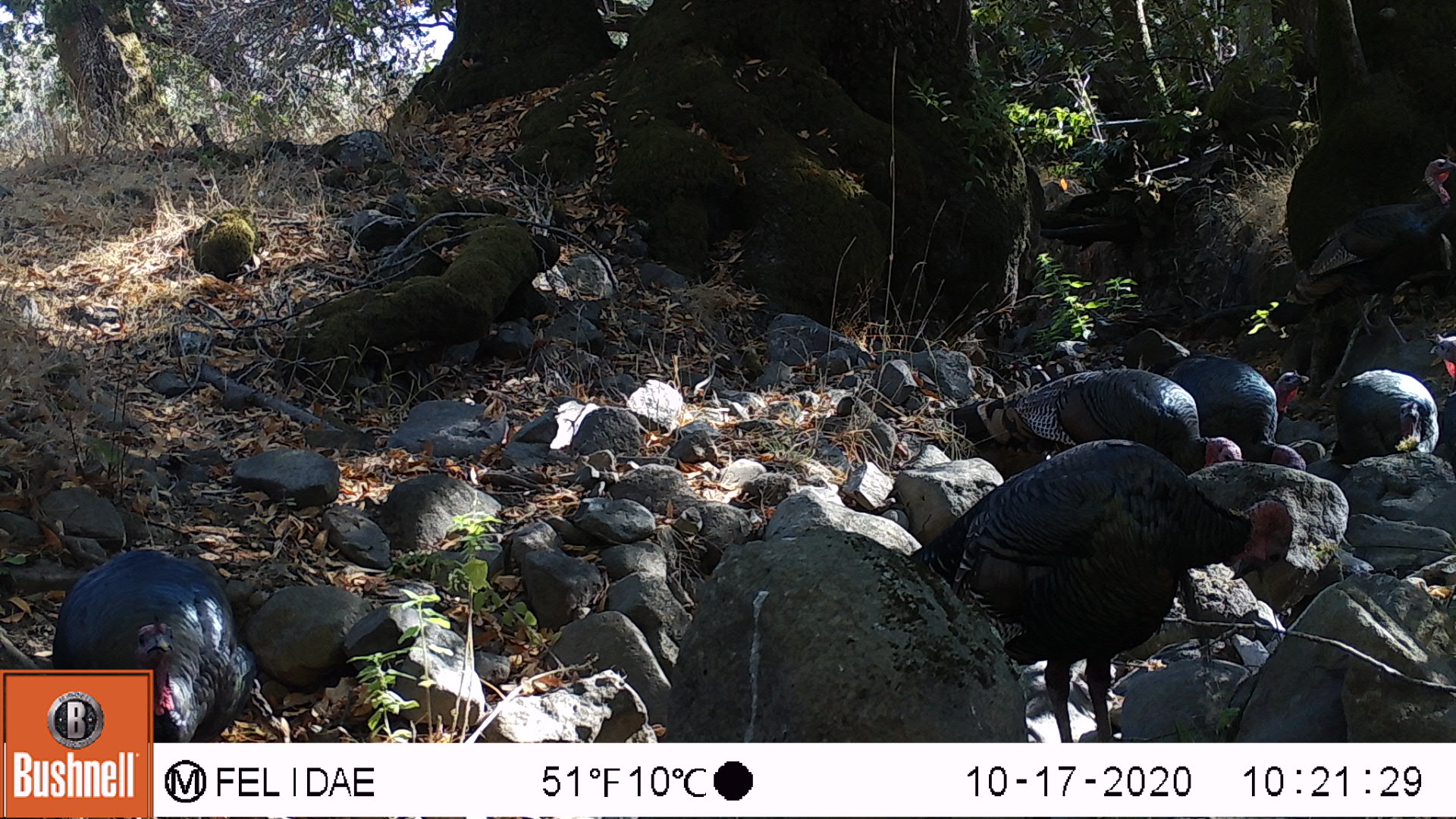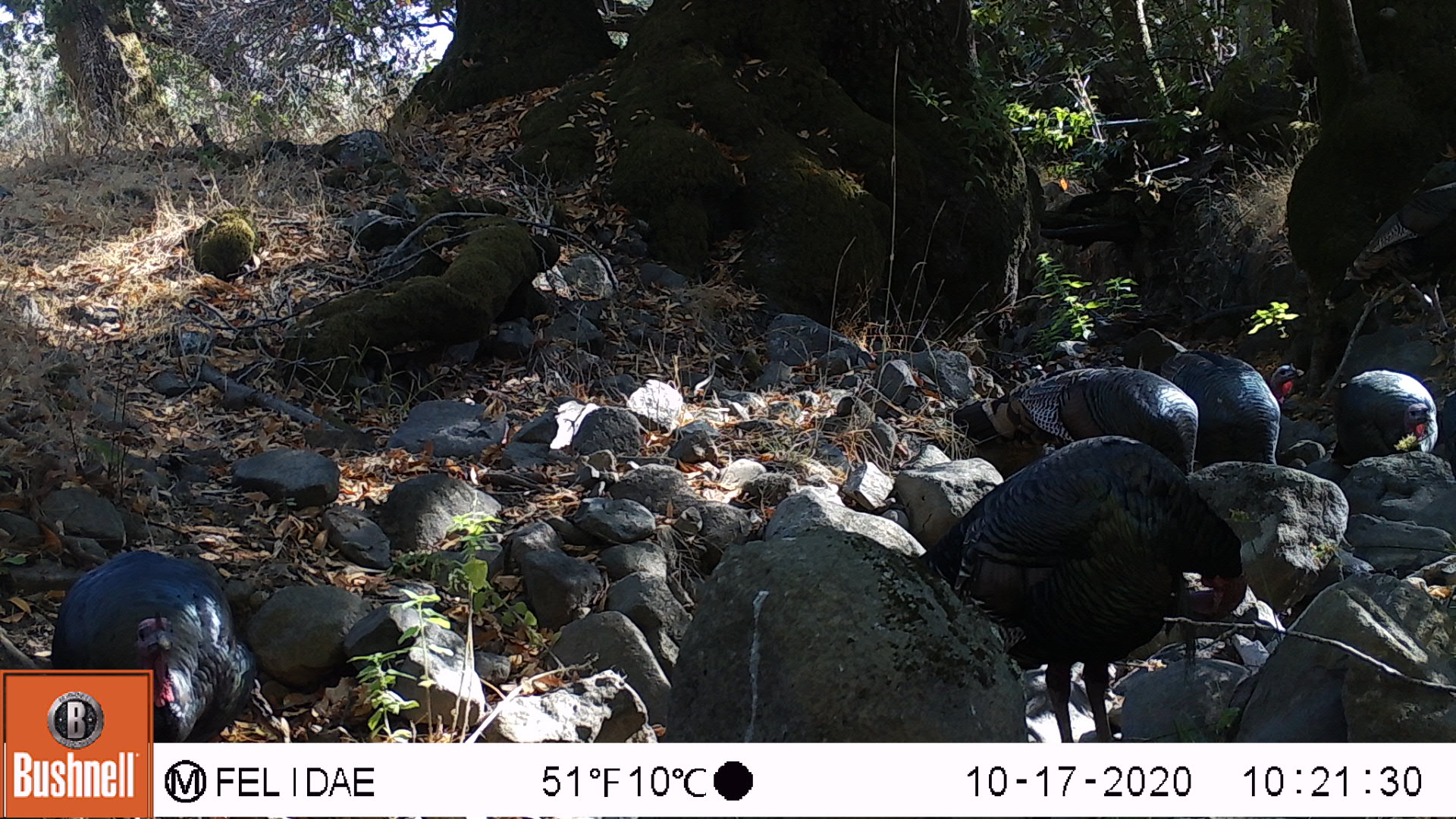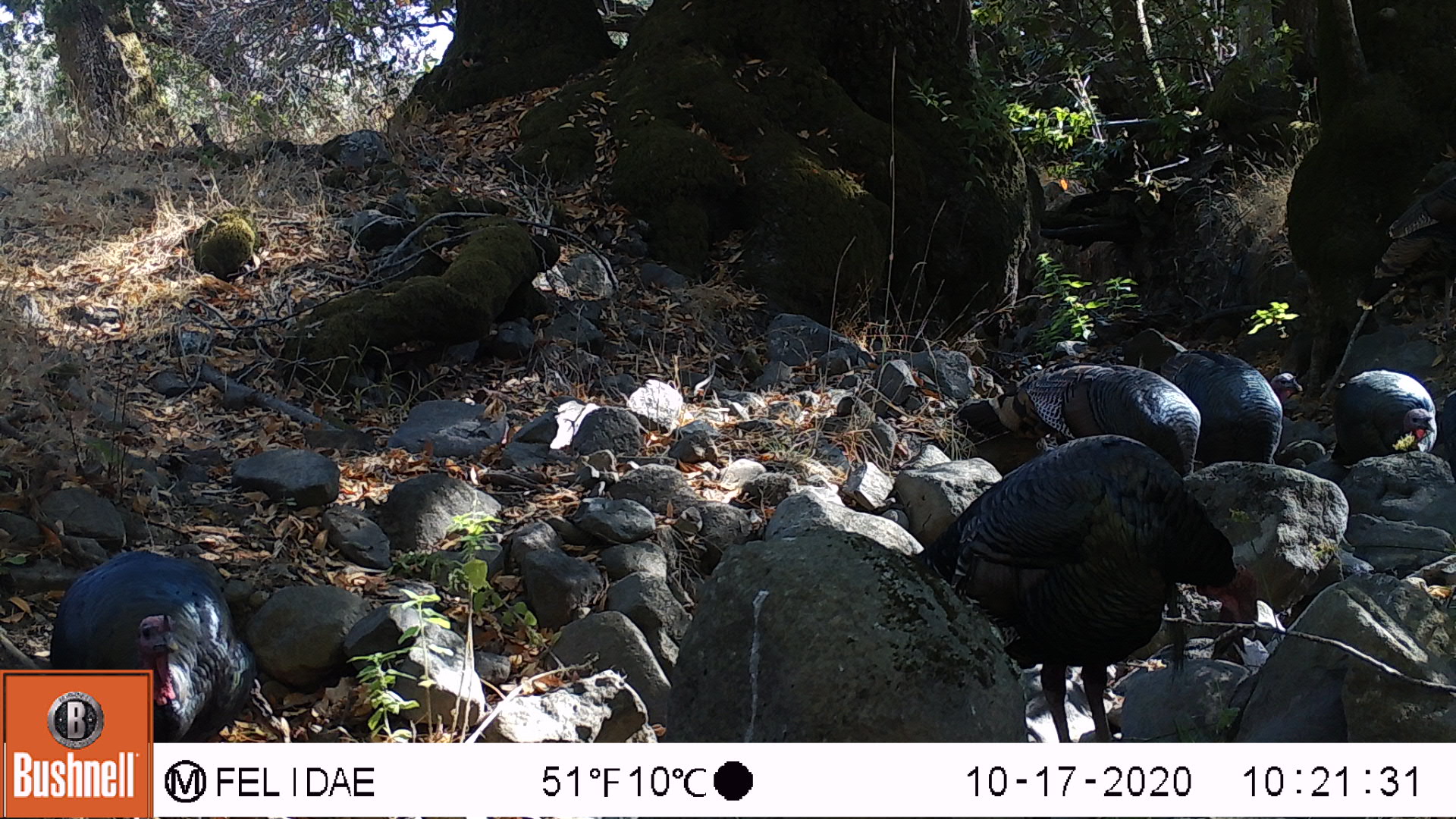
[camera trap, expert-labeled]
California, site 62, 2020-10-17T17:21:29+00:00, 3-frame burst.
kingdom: Animalia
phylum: Chordata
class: Aves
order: Cathartiformes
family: Cathartidae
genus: Cathartes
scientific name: Cathartes aura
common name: turkey vulture